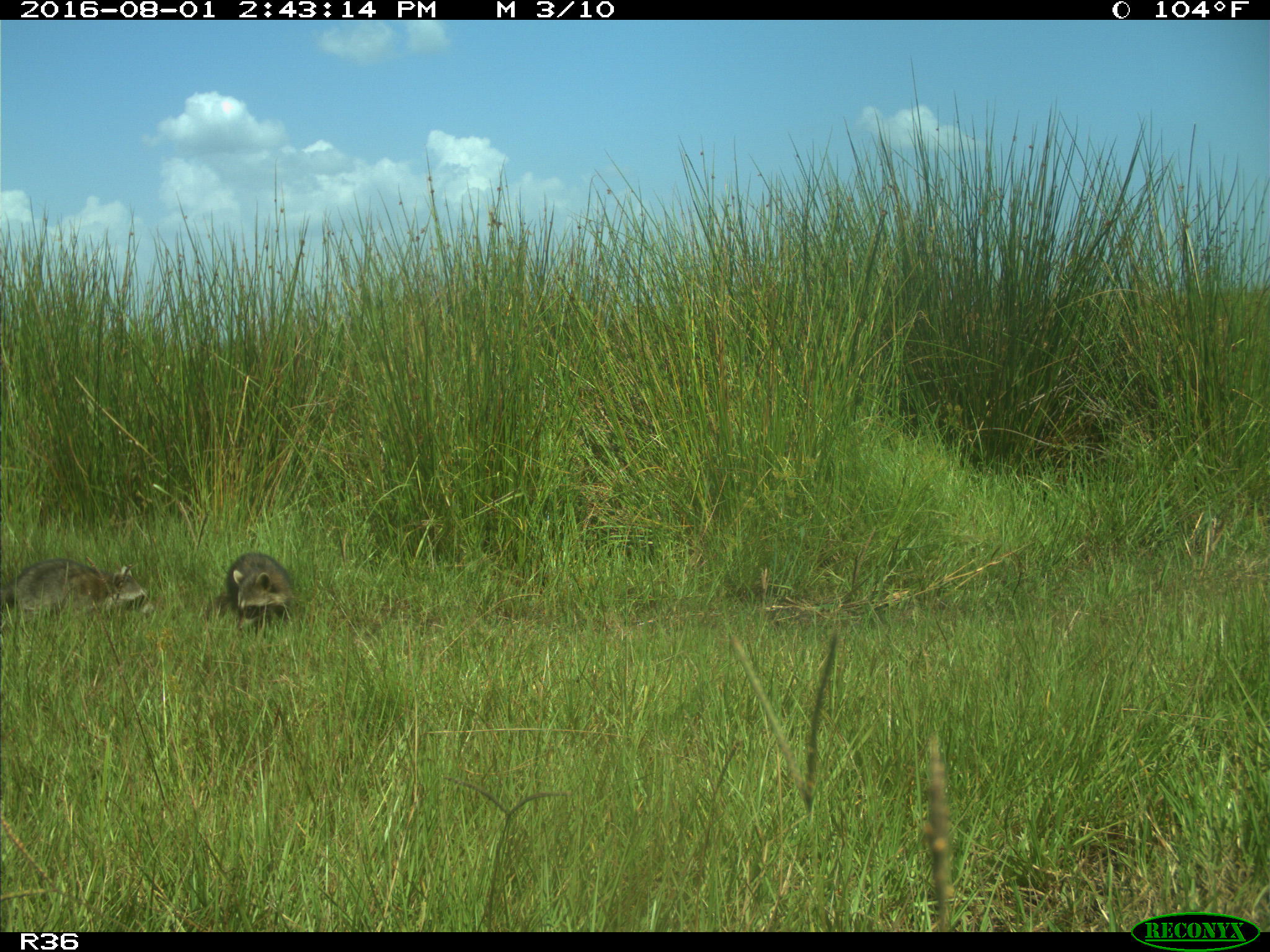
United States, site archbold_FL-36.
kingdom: Animalia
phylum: Chordata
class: Mammalia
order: Carnivora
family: Procyonidae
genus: Procyon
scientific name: Procyon lotor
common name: common raccoon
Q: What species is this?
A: Procyon lotor (common raccoon).